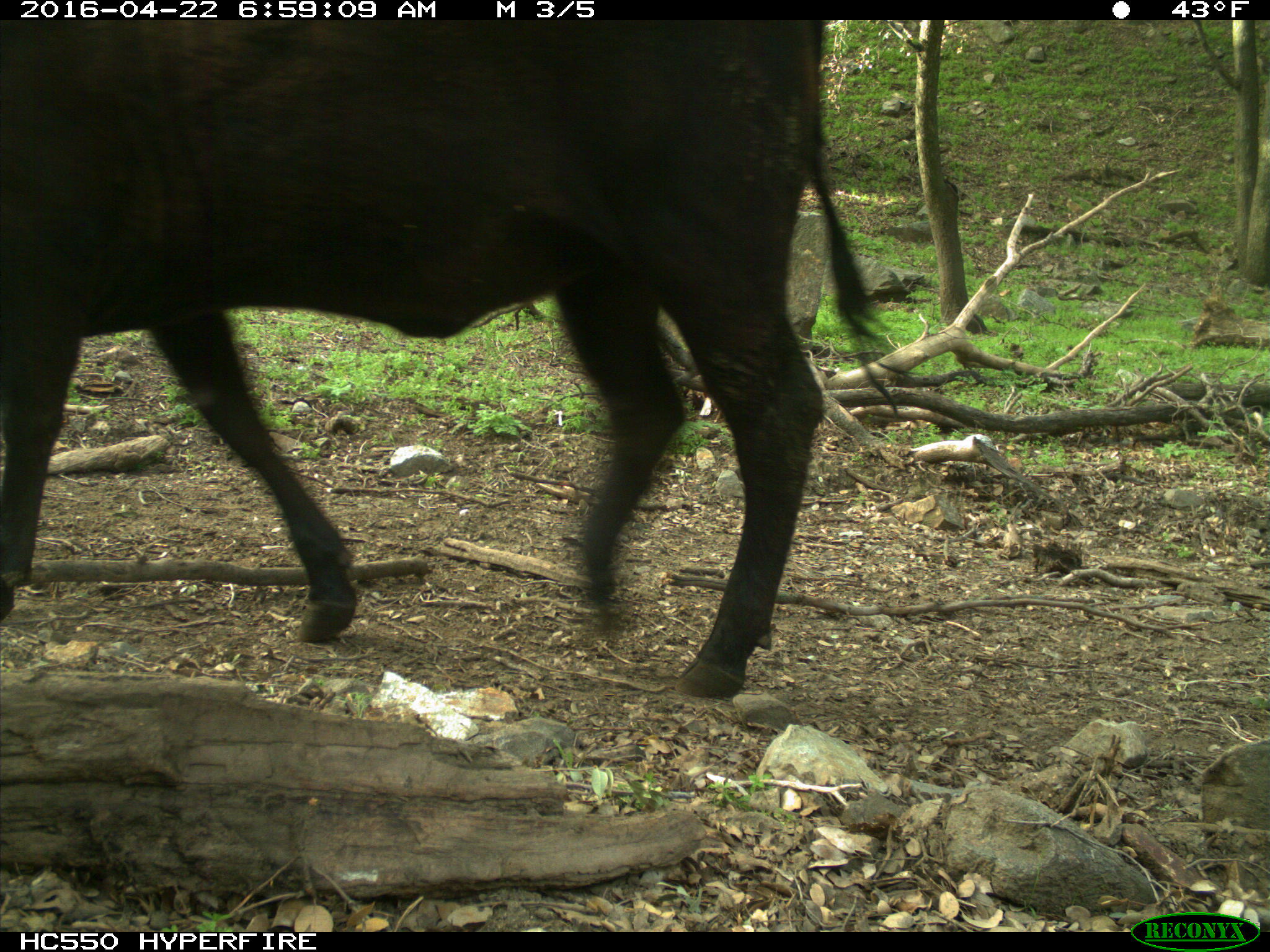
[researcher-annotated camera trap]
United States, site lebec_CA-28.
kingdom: Animalia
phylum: Chordata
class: Mammalia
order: Artiodactyla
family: Bovidae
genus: Bos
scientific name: Bos taurus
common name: domestic cow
Bos taurus (domestic cow).